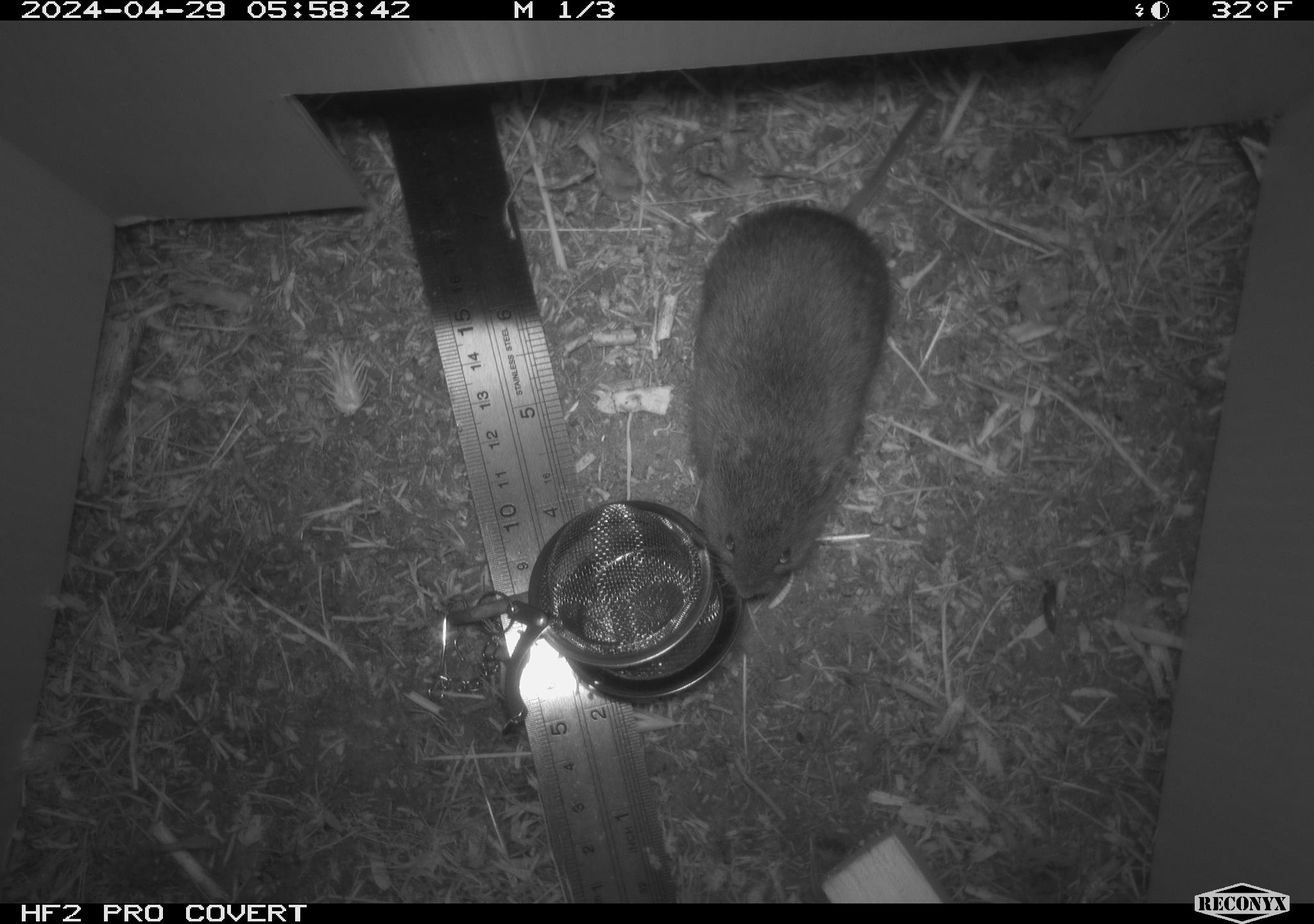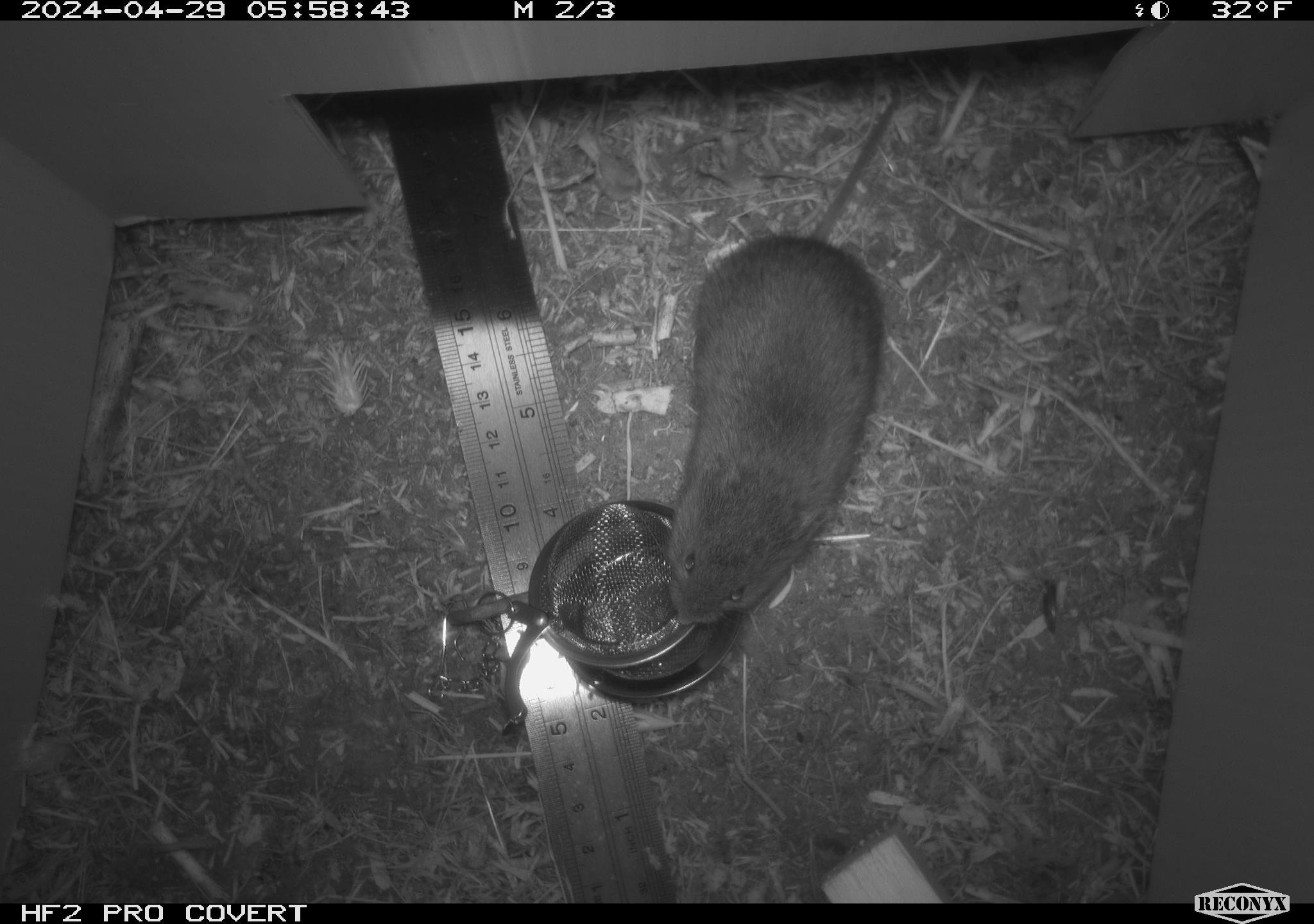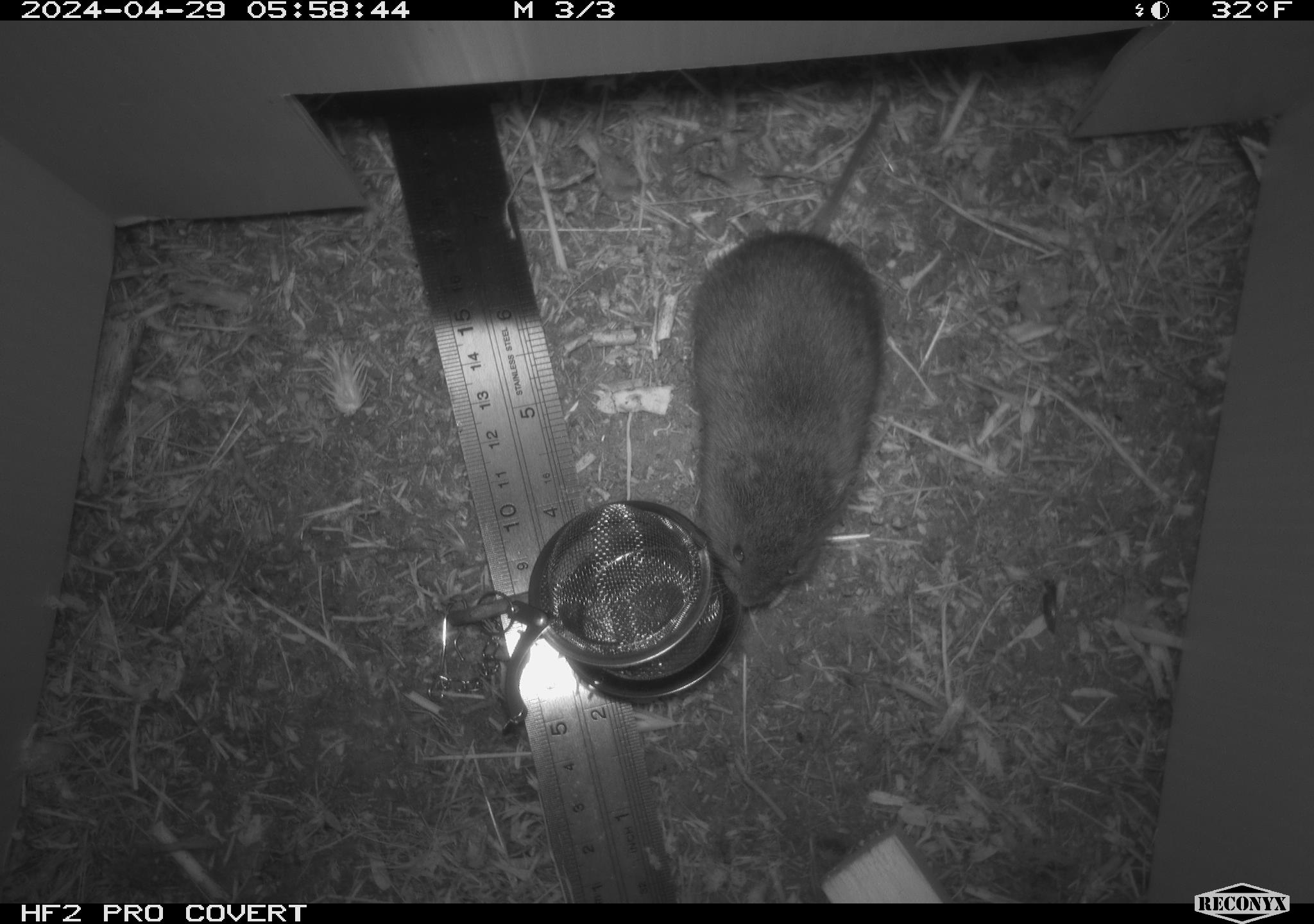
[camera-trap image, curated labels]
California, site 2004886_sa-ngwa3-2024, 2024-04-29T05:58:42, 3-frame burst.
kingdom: Animalia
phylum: Chordata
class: Mammalia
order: Rodentia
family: Cricetidae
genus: Microtus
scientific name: Microtus californicus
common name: california vole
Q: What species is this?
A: California vole (Microtus californicus).